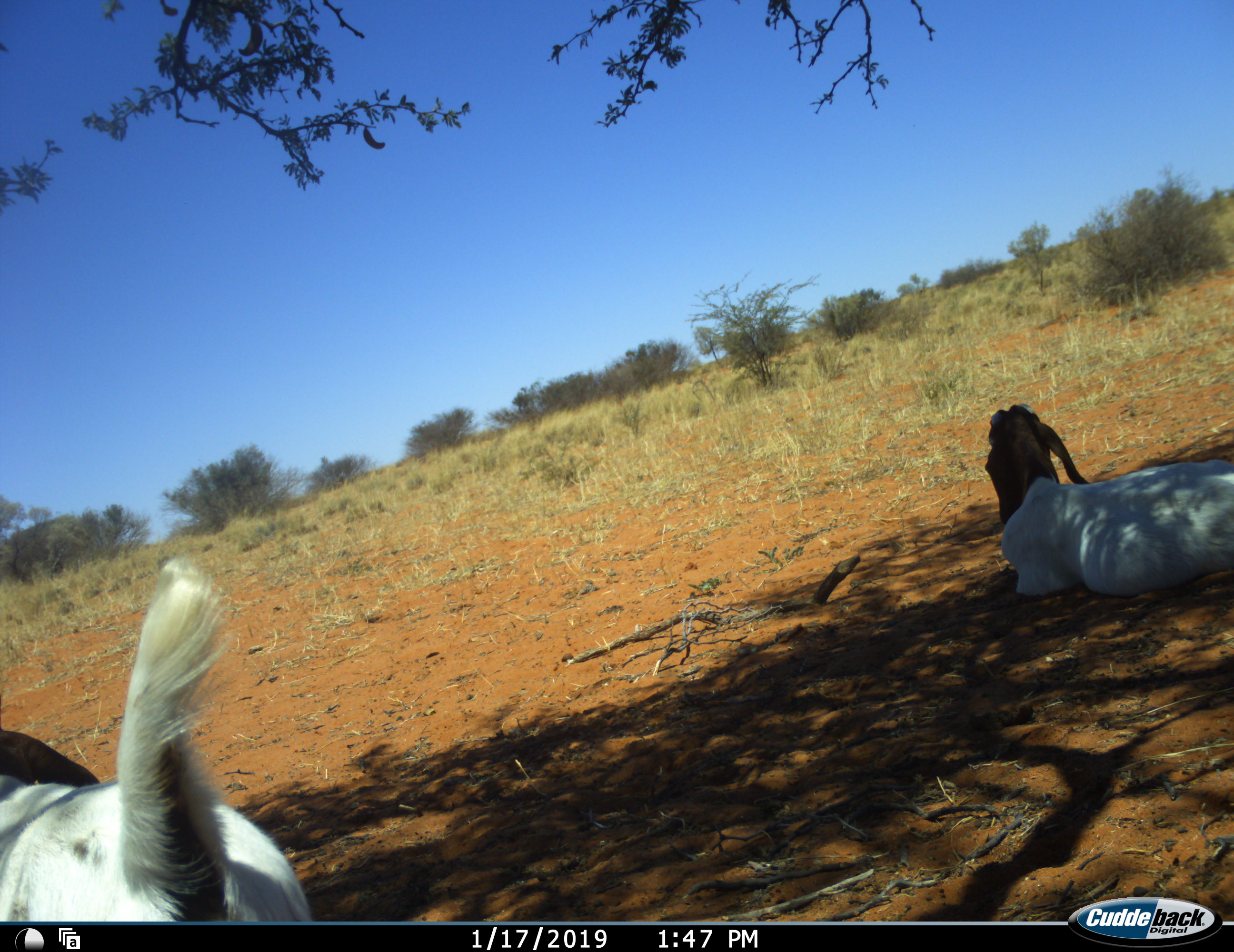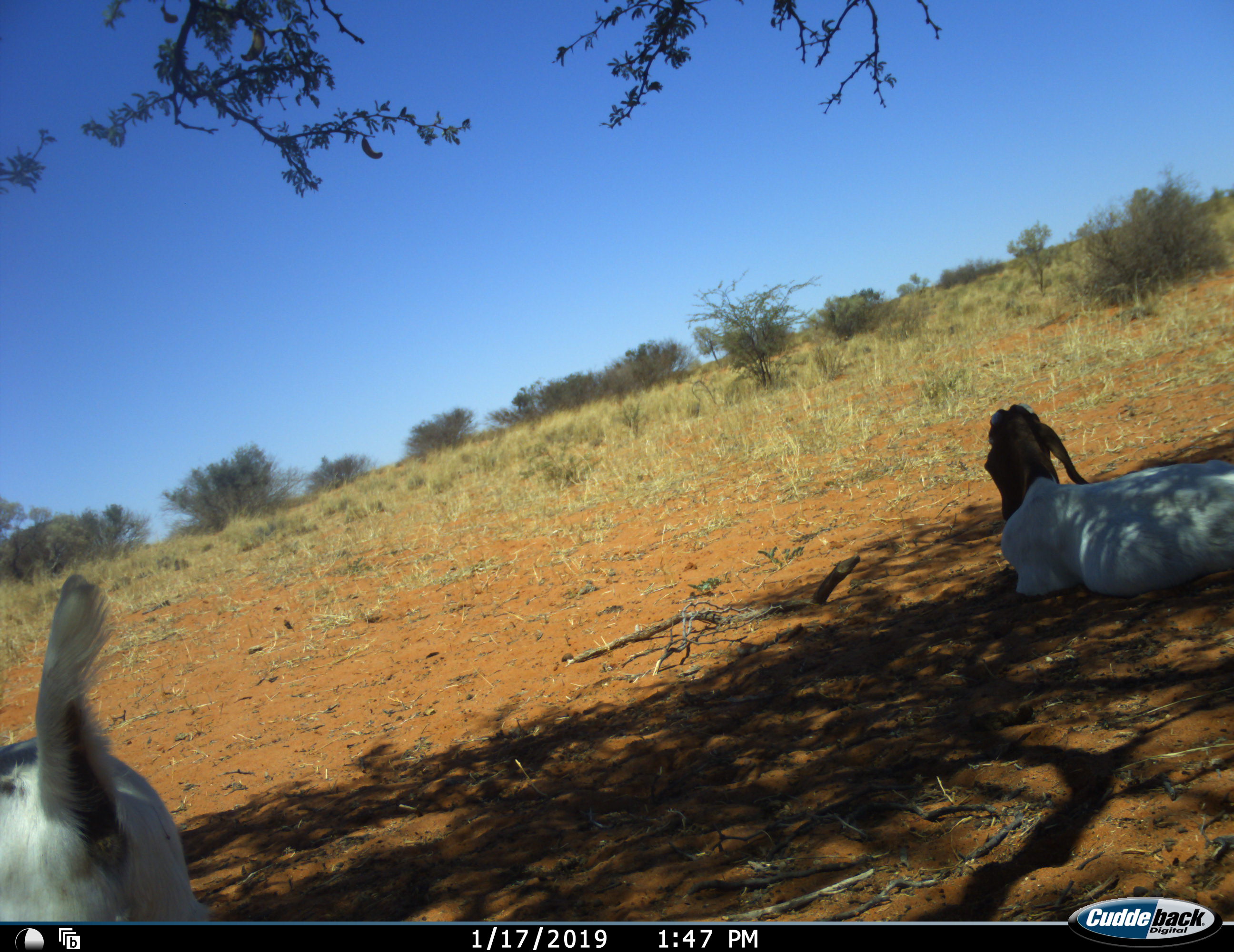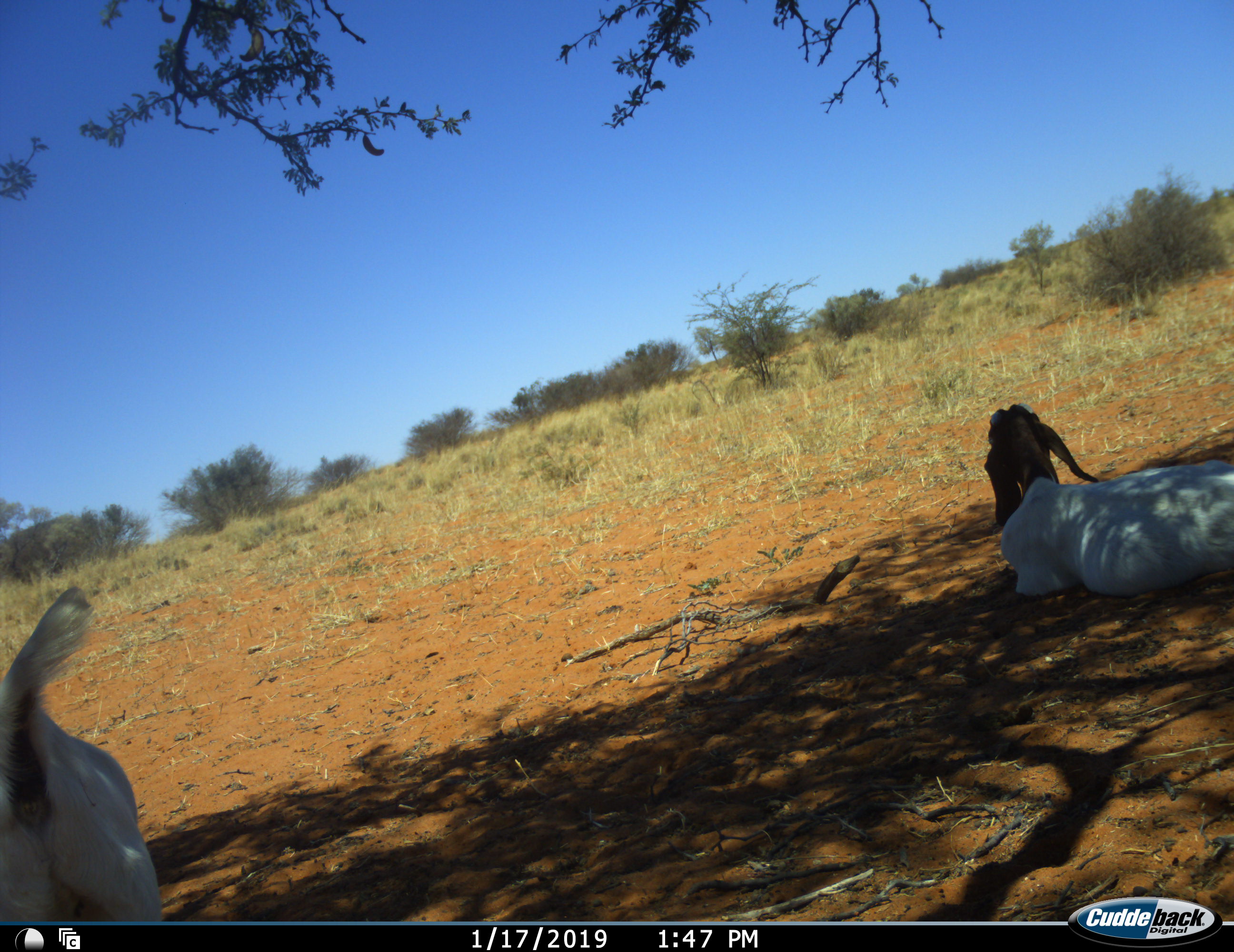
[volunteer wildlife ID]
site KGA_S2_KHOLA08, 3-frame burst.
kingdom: Animalia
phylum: Chordata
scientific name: Vertebrata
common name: domestic animal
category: domesticanimal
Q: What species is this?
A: Domesticanimal (domestic animal) (Vertebrata).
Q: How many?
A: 2.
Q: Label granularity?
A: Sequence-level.